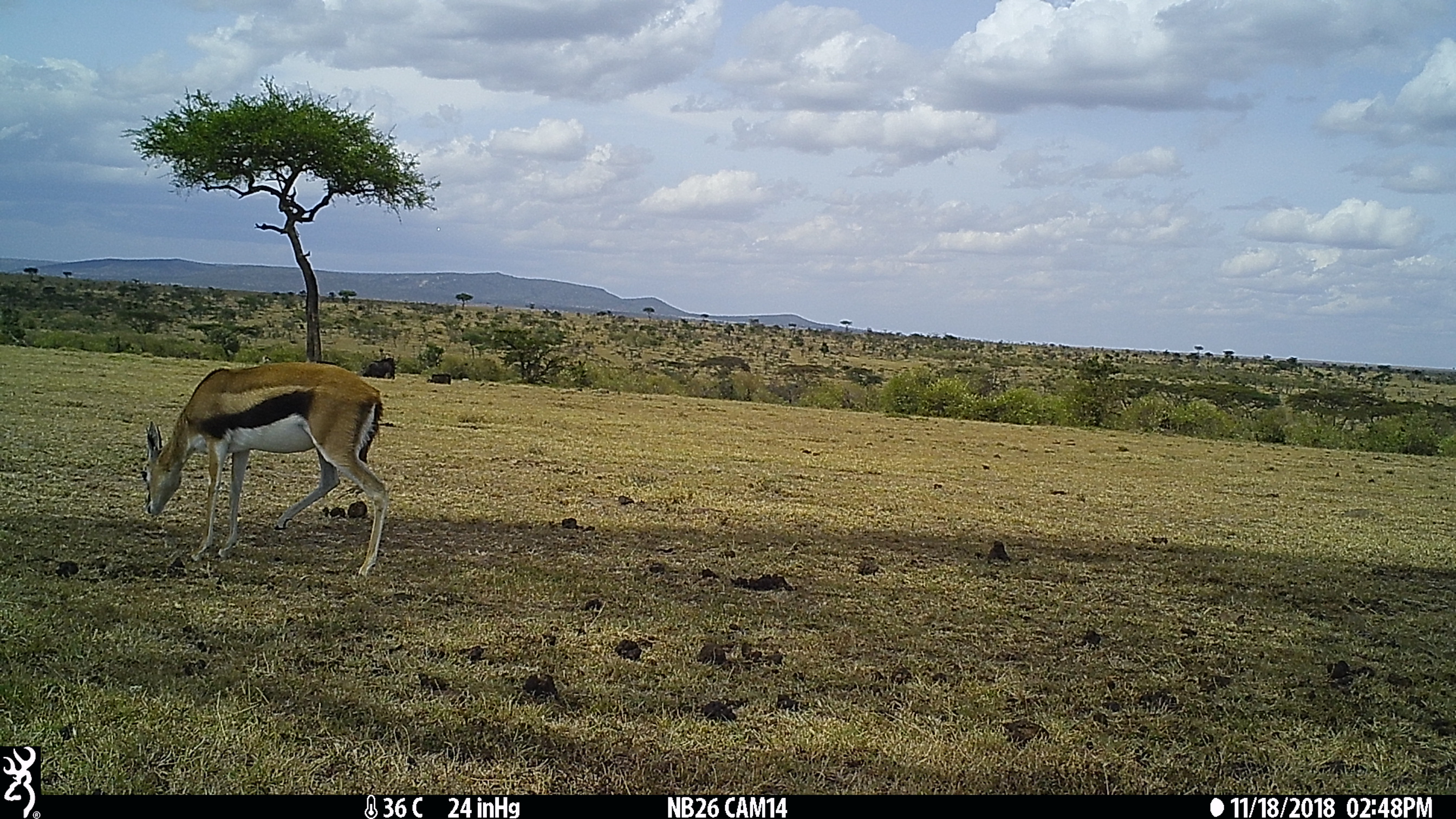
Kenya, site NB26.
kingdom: Animalia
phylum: Chordata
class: Mammalia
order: Artiodactyla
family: Bovidae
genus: Eudorcas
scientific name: Eudorcas thomsonii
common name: thomon's gazelle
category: gazelle thomsons